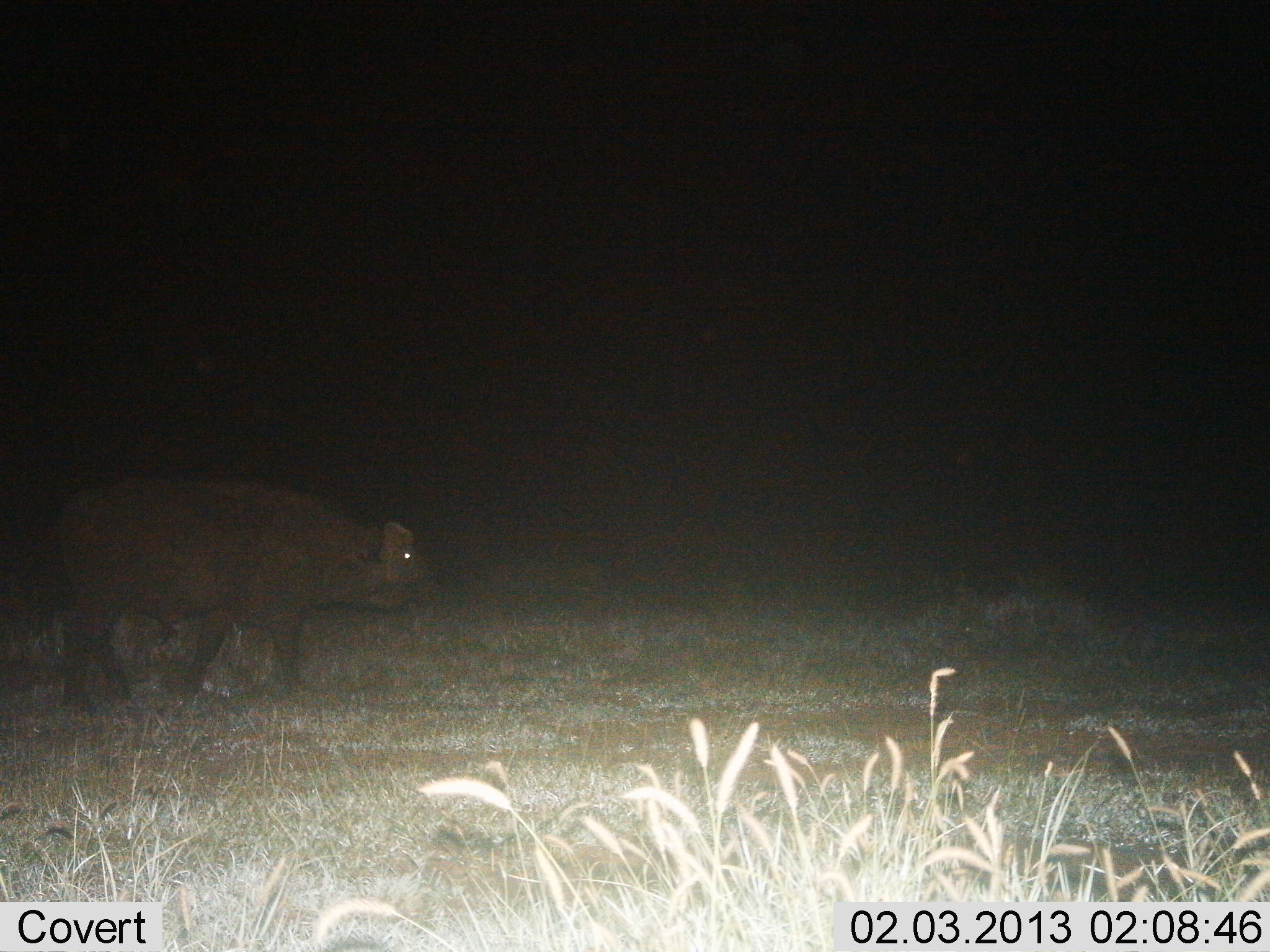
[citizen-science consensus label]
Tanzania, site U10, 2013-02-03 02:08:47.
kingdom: Animalia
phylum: Chordata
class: Mammalia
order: Artiodactyla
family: Bovidae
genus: Syncerus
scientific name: Syncerus caffer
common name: cape buffalo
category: buffalo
Buffalo (cape buffalo) (Syncerus caffer), count 1. Behavior (volunteer vote fractions): standing 20%, resting 0%, moving 80%, interacting 0%. Young present (vote fraction): 0%. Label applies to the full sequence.